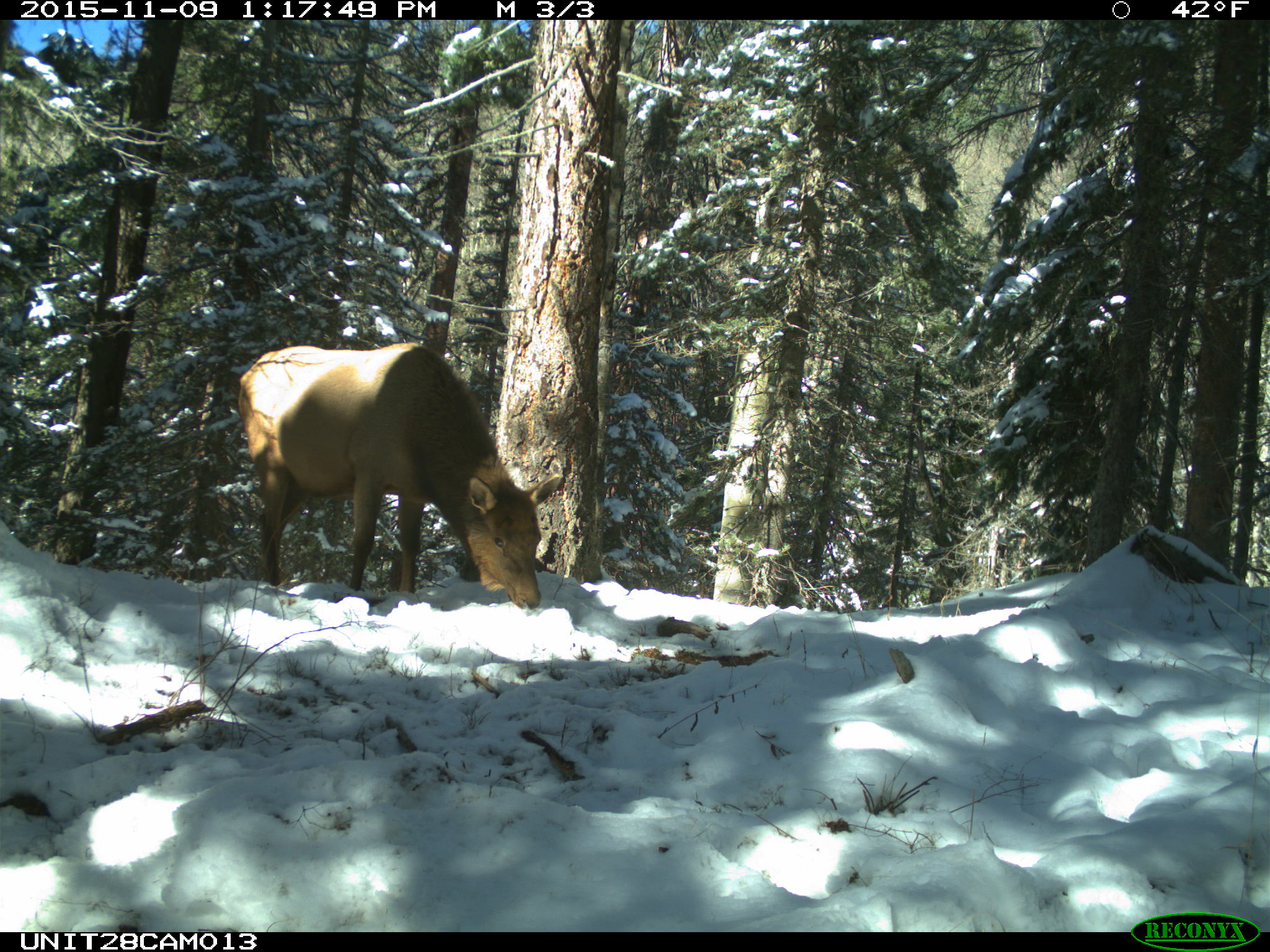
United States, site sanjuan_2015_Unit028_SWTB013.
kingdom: Animalia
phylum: Chordata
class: Mammalia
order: Artiodactyla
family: Cervidae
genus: Cervus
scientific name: Cervus elaphus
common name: red deer